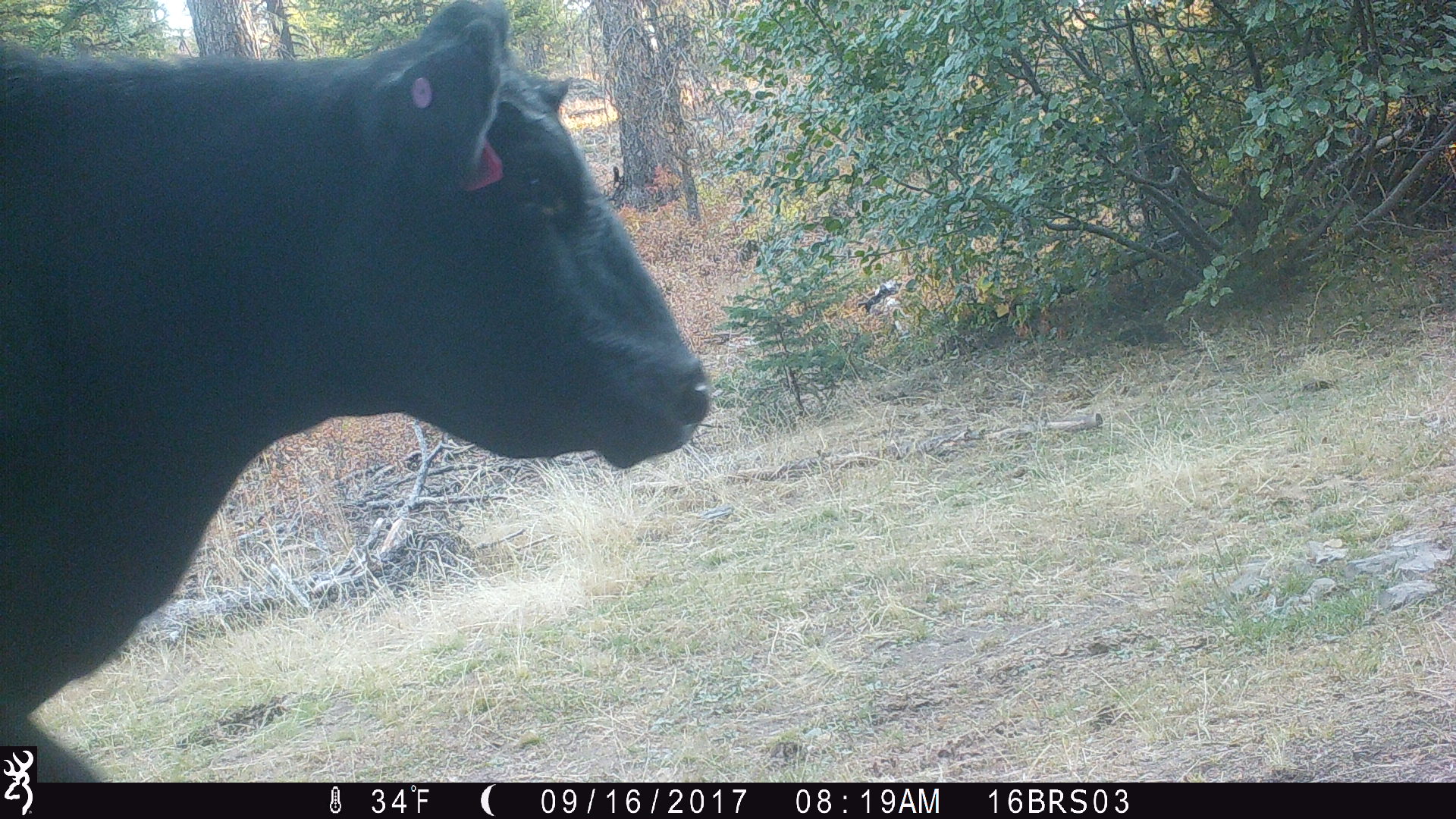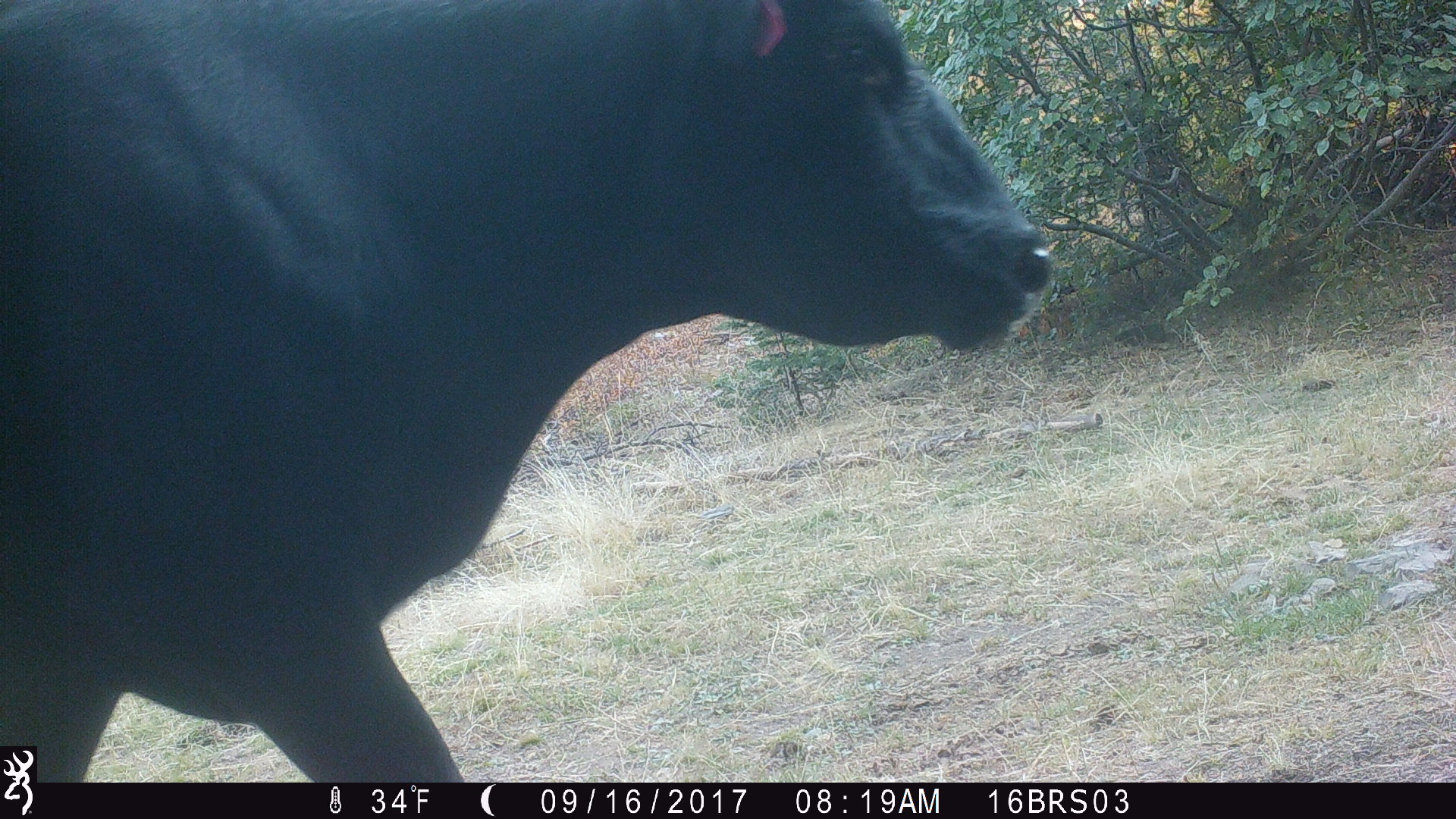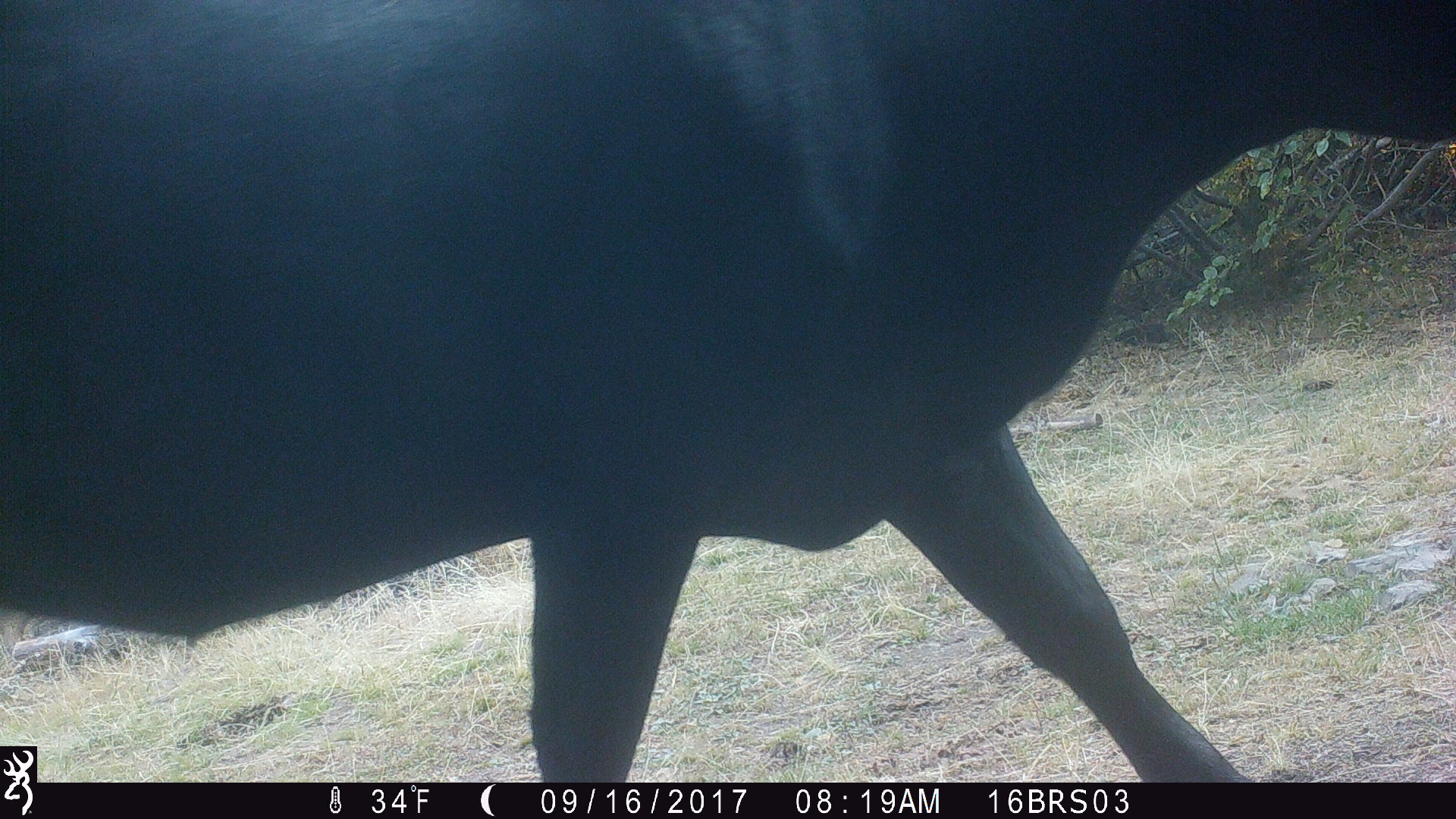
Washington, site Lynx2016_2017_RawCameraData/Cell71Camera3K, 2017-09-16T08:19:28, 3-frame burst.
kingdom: Animalia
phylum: Chordata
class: Mammalia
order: Artiodactyla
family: Bovidae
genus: Bos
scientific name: Bos taurus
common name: domestic cattle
Domestic cattle (Bos taurus). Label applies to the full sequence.